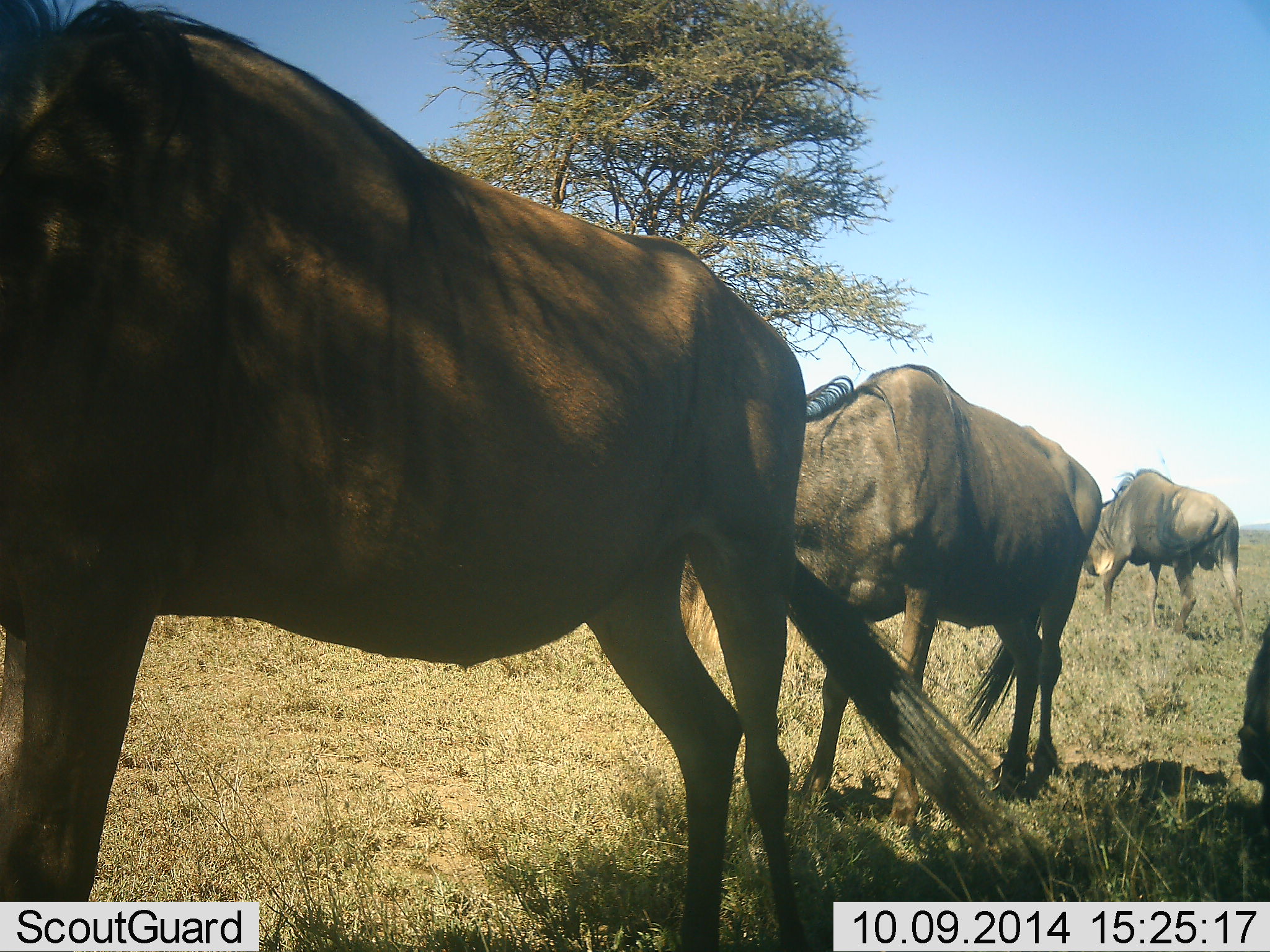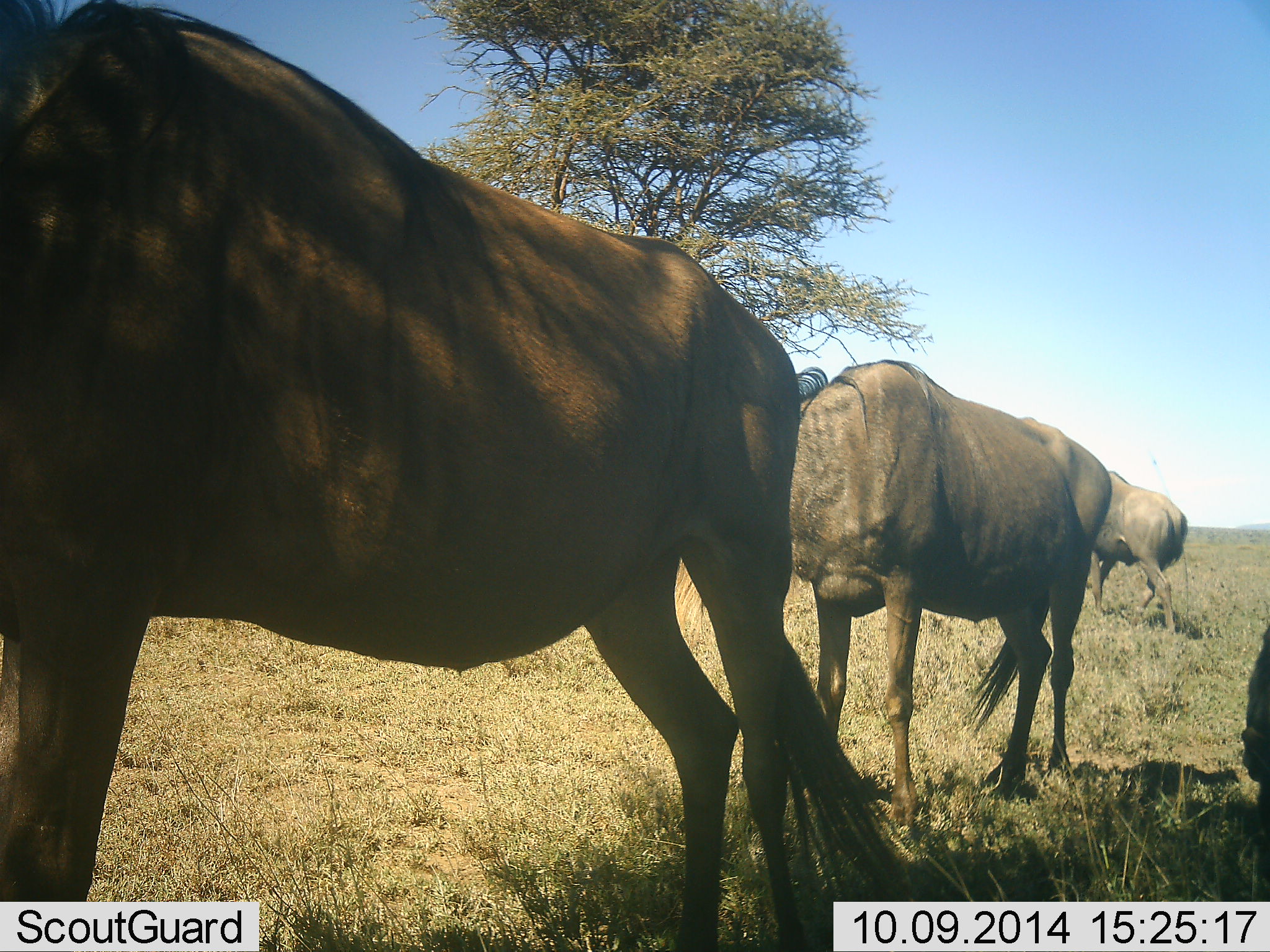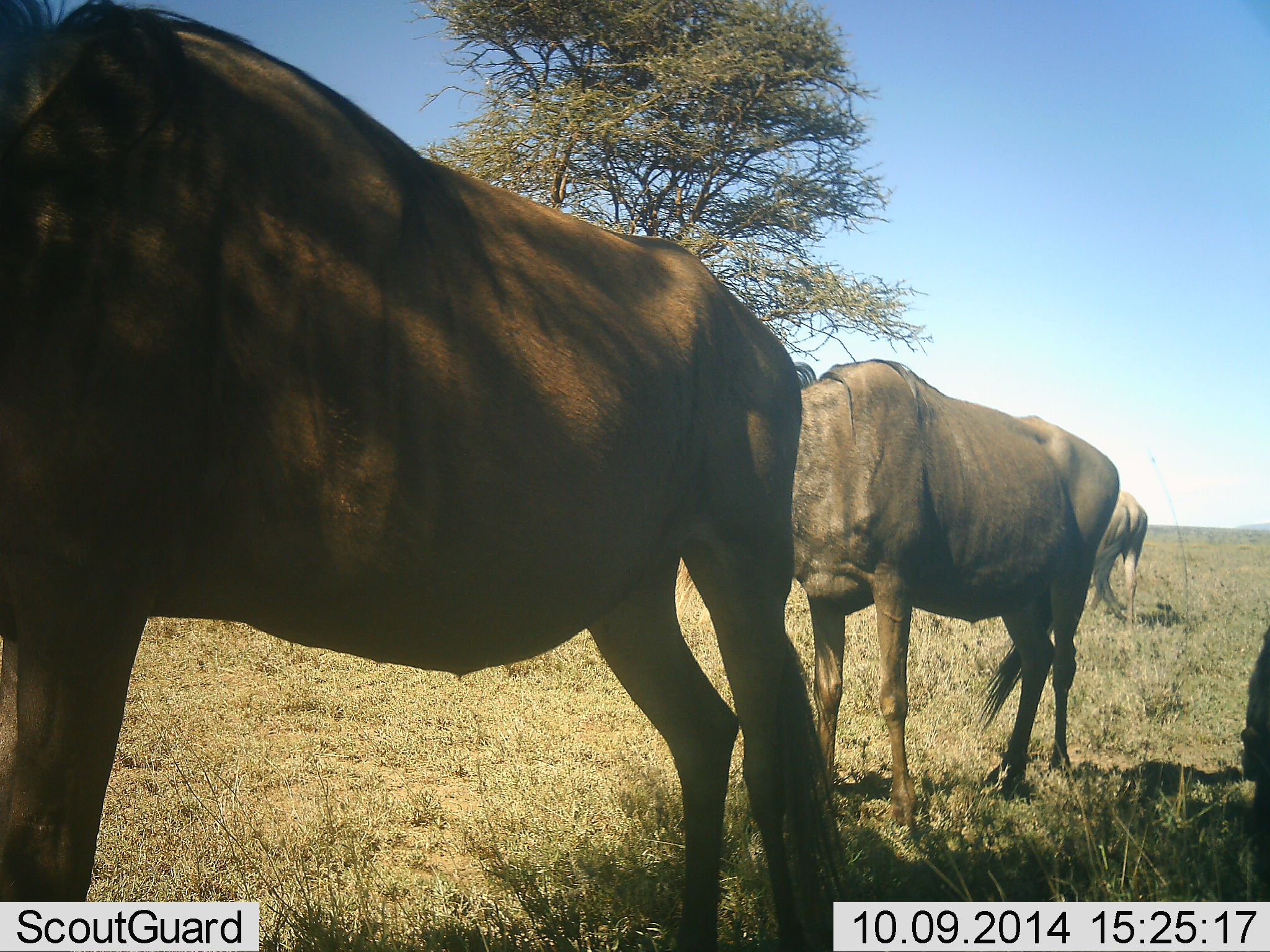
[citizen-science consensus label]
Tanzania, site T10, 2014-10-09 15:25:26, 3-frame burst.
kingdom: Animalia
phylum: Chordata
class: Mammalia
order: Artiodactyla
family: Bovidae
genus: Connochaetes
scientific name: Connochaetes taurinus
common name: blue wildebeest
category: wildebeest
Wildebeest (blue wildebeest) (Connochaetes taurinus), count 4. Behavior (volunteer vote fractions): standing 100%, resting 40%, moving 70%, interacting 0%. Young present (vote fraction): 0%. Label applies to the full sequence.